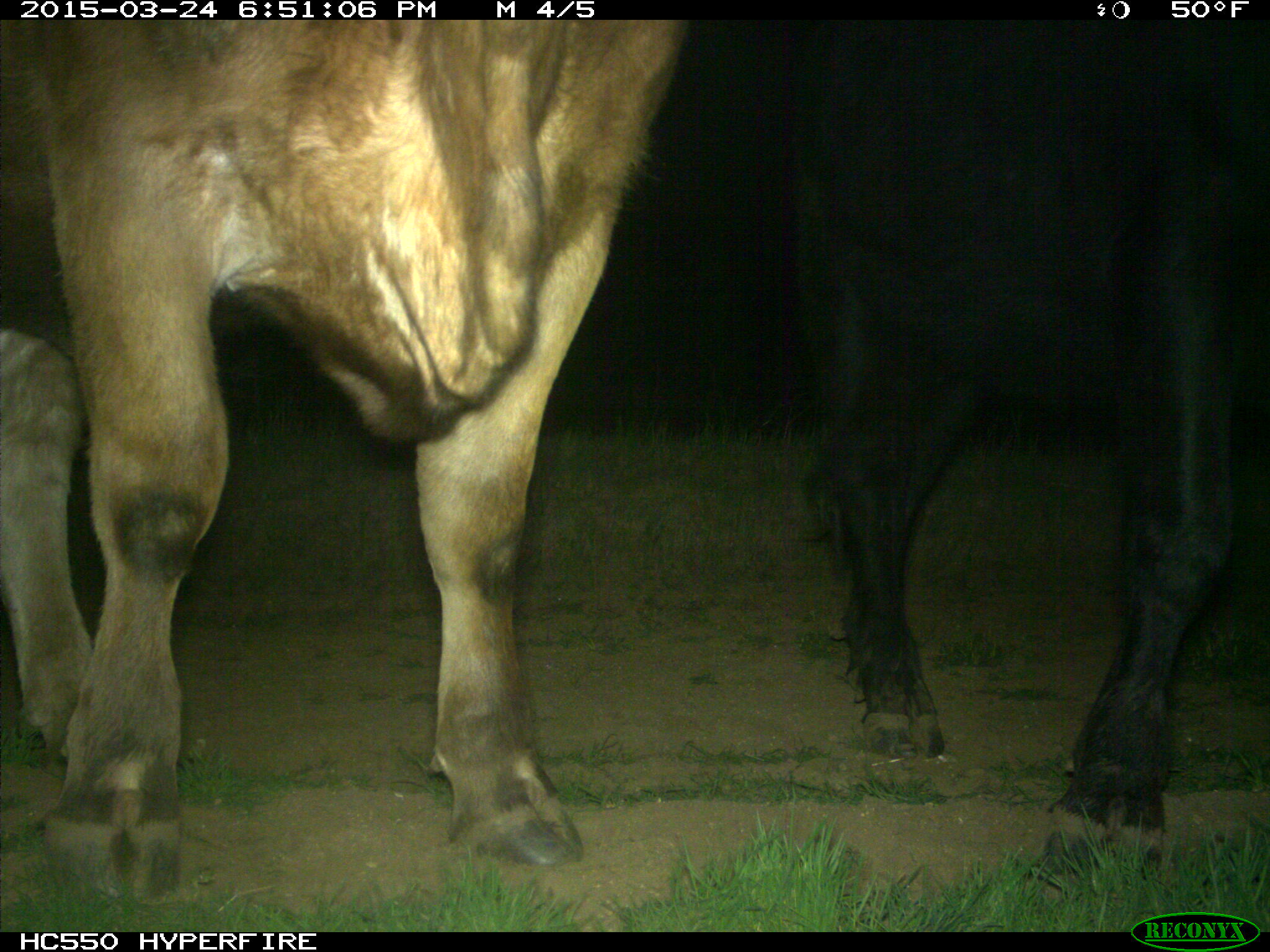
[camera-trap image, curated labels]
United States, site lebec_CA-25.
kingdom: Animalia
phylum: Chordata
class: Mammalia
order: Artiodactyla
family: Bovidae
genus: Bos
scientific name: Bos taurus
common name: domestic cow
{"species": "Bos taurus (domestic cow)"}